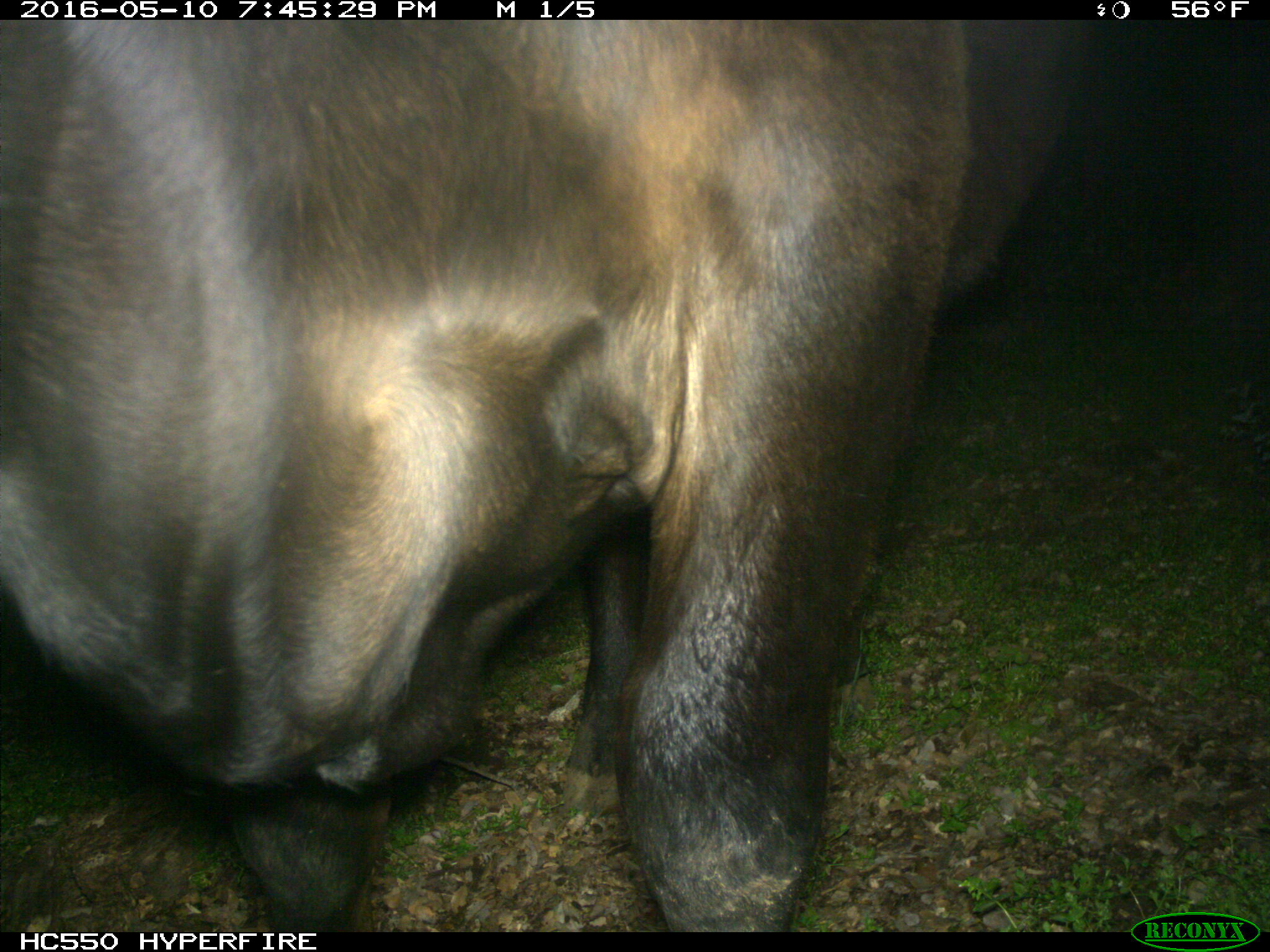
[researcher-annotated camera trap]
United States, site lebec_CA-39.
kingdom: Animalia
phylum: Chordata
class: Mammalia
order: Artiodactyla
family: Bovidae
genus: Bos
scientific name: Bos taurus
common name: domestic cow